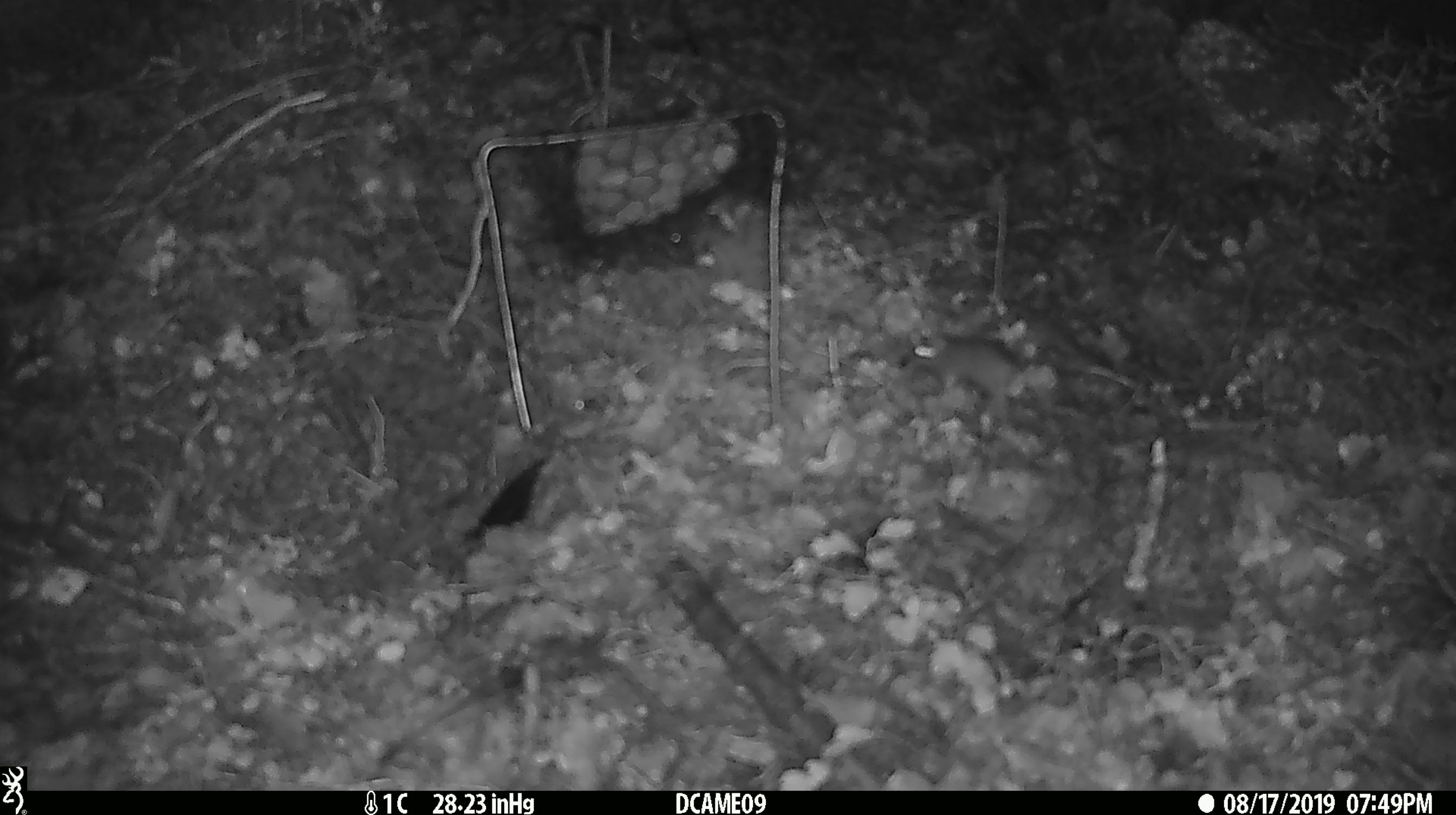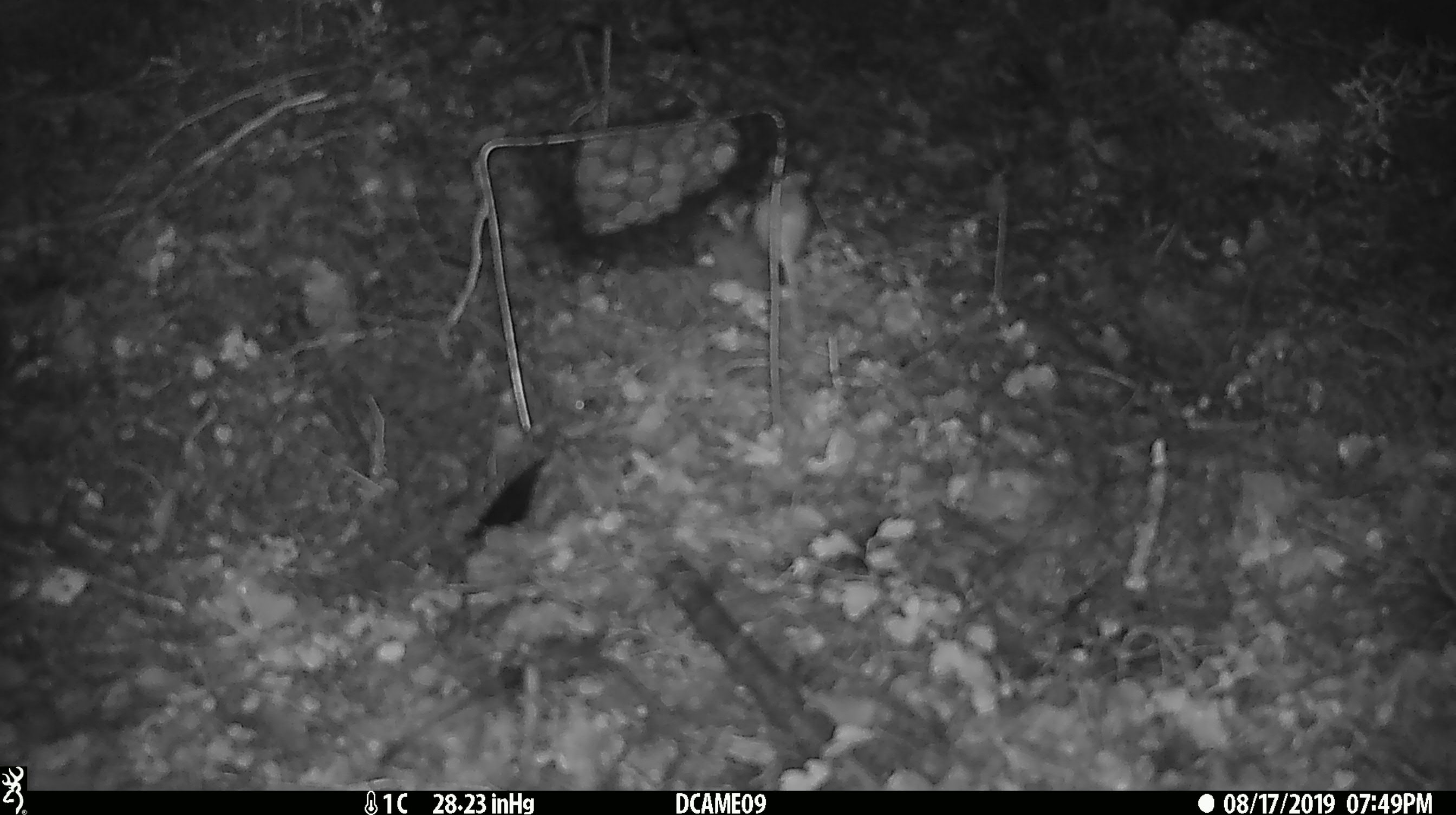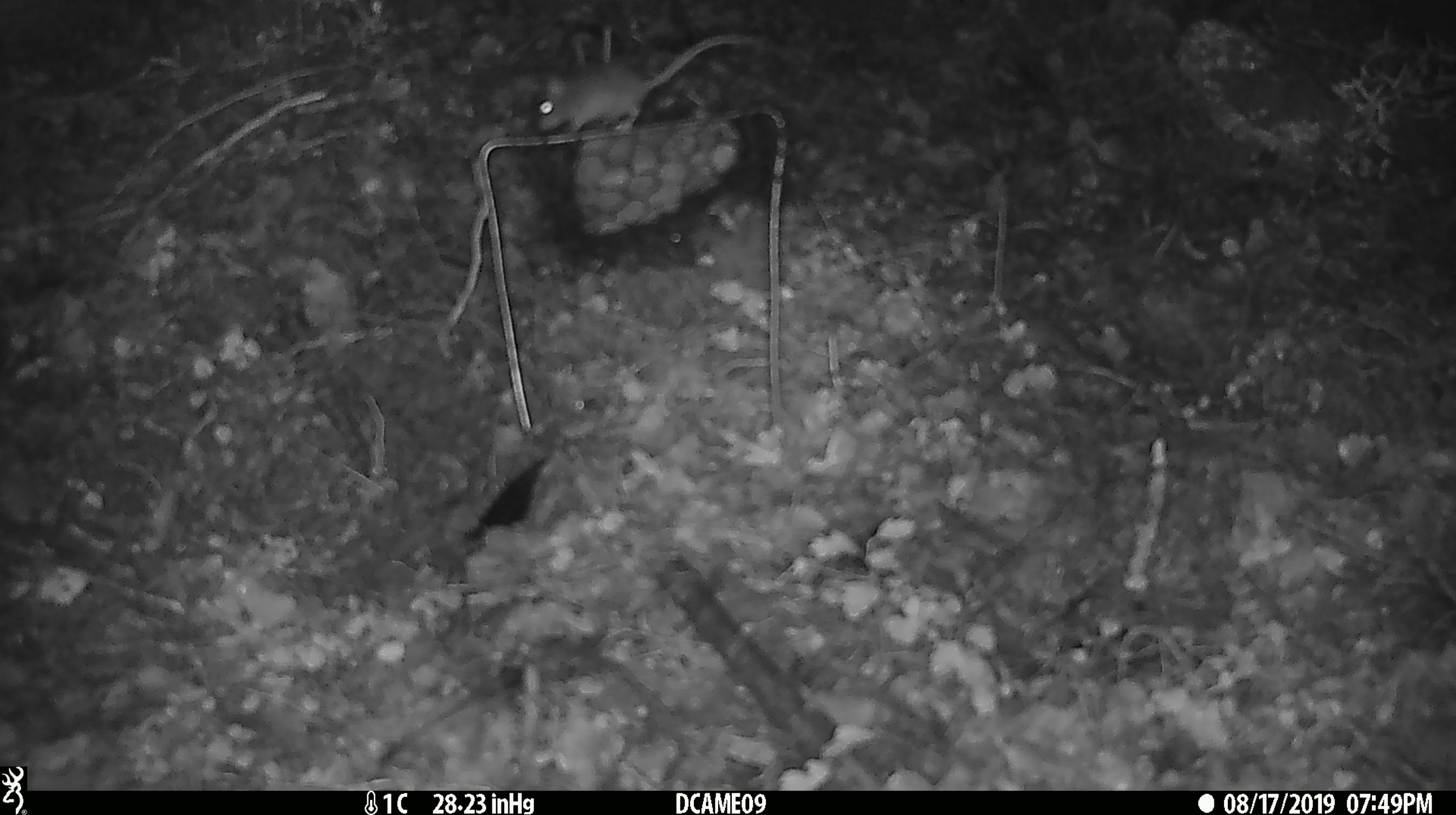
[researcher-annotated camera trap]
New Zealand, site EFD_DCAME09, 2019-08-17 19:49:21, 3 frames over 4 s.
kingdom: Animalia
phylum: Chordata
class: Mammalia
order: Rodentia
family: Muridae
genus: Mus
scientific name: Mus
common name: mouse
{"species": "mouse (Mus)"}